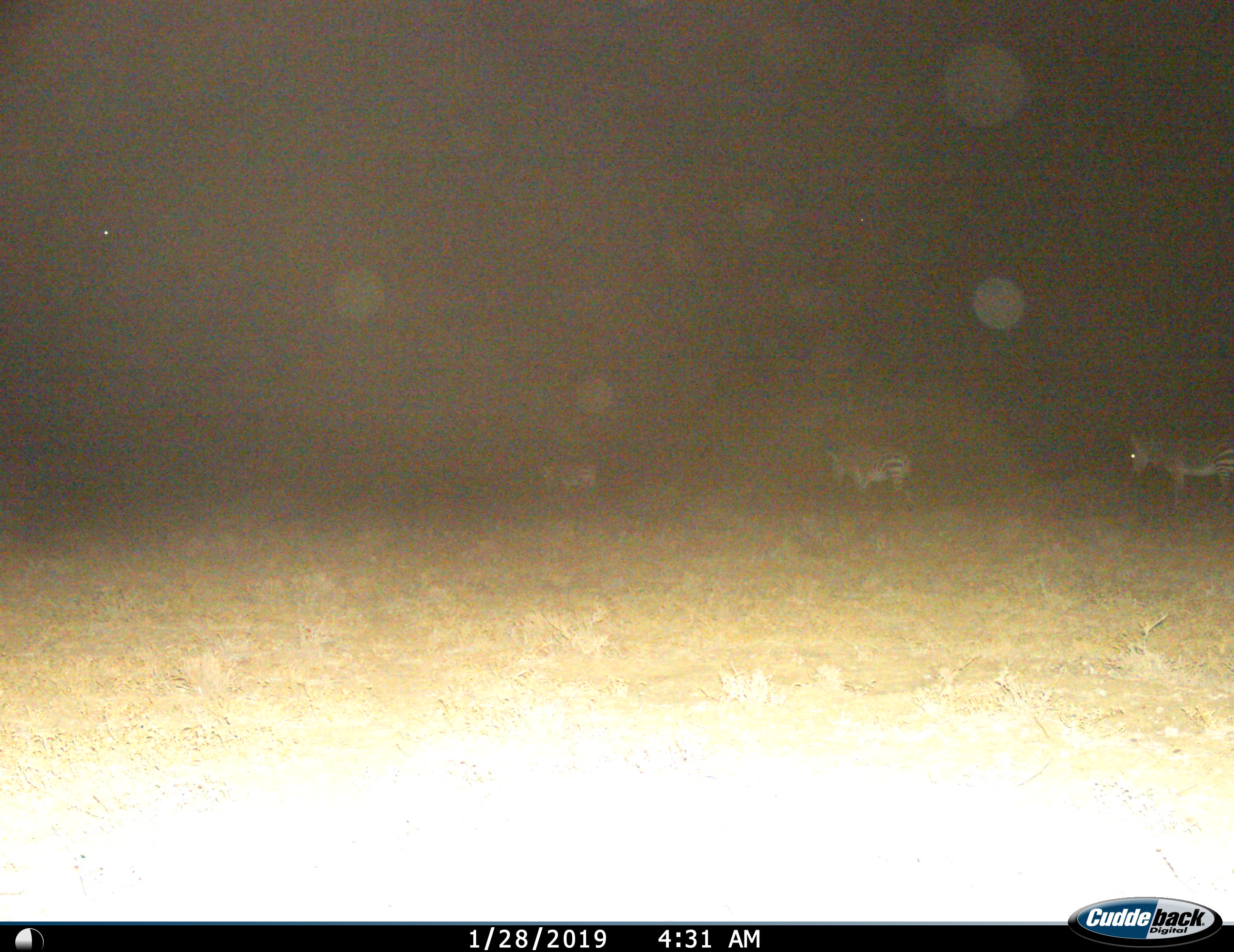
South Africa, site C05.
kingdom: Animalia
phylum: Chordata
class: Mammalia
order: Perissodactyla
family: Equidae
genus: Equus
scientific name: Equus zebra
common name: mountain zebra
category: zebramountain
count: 3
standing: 30%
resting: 0%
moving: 90%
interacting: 0%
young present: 0%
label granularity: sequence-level